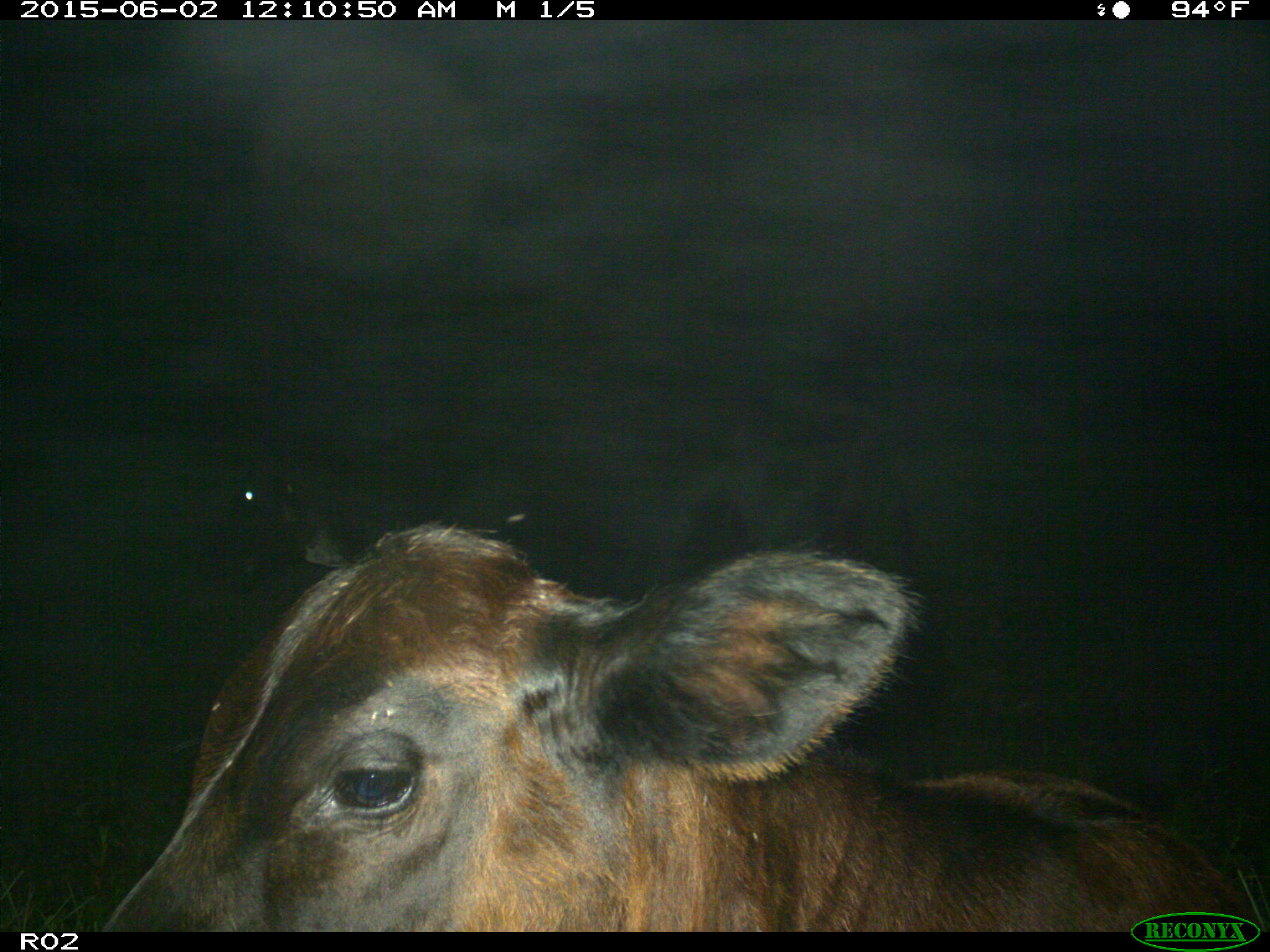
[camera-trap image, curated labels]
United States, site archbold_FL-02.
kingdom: Animalia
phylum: Chordata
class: Mammalia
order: Artiodactyla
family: Bovidae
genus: Bos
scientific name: Bos taurus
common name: domestic cow